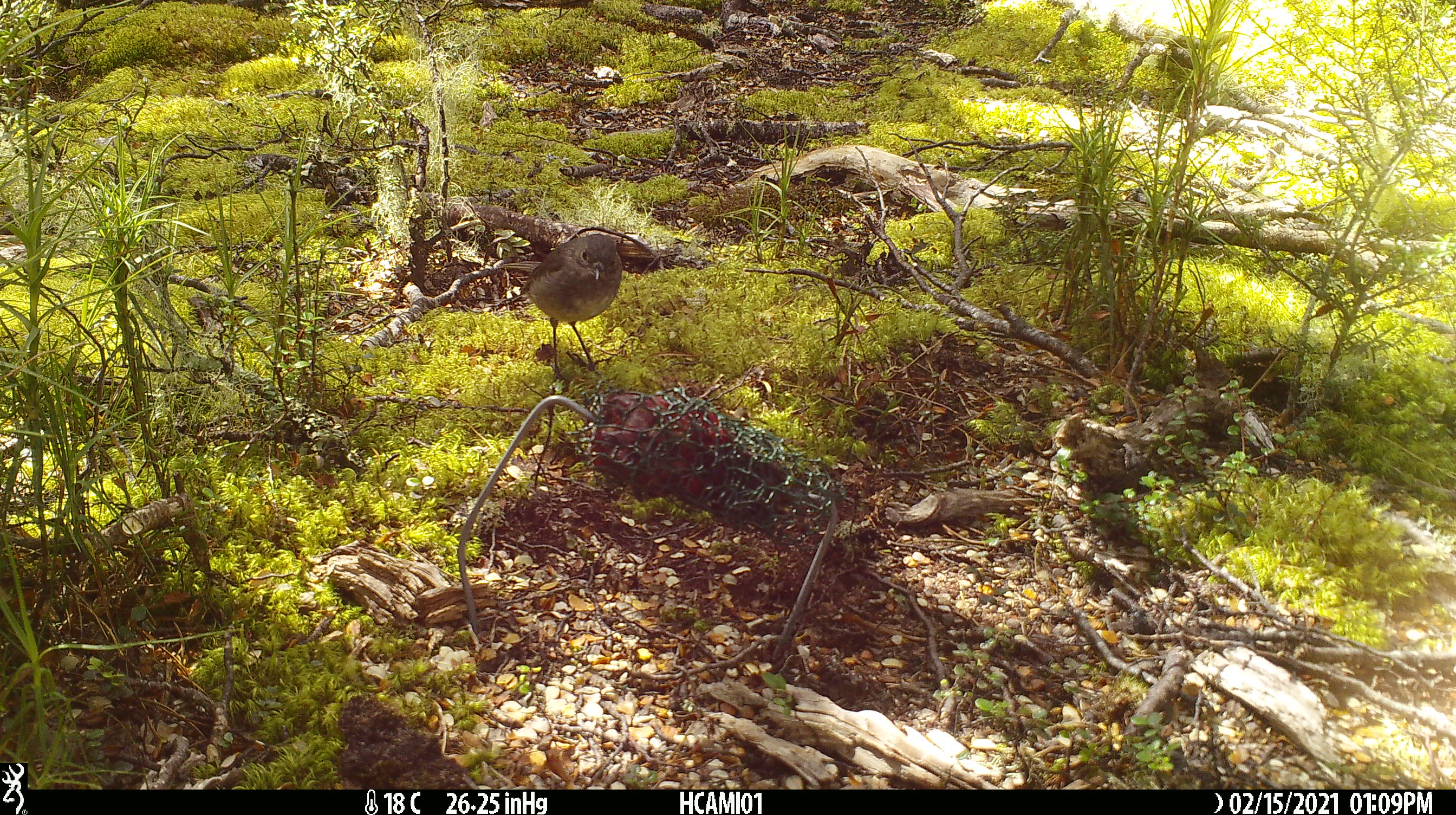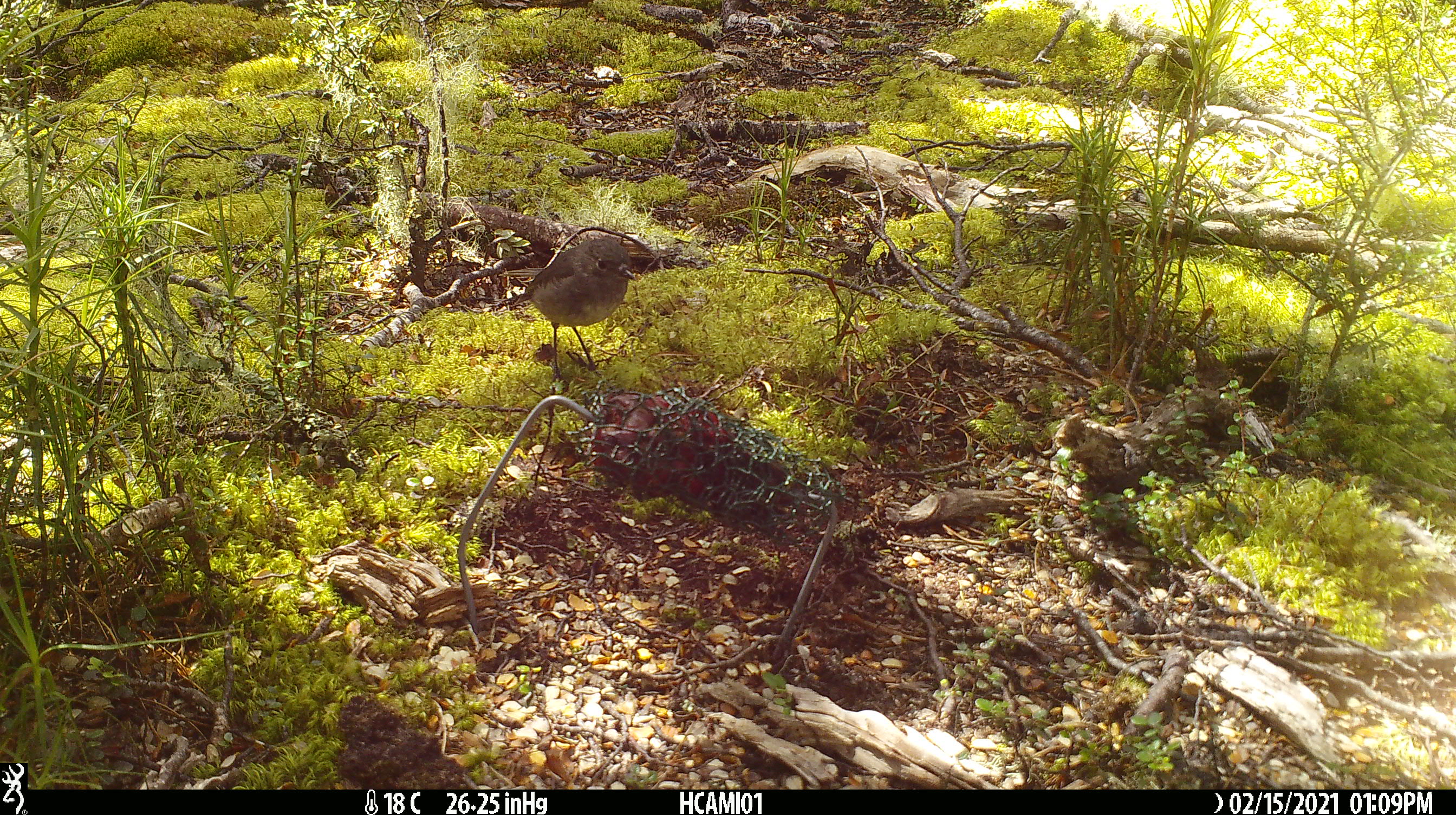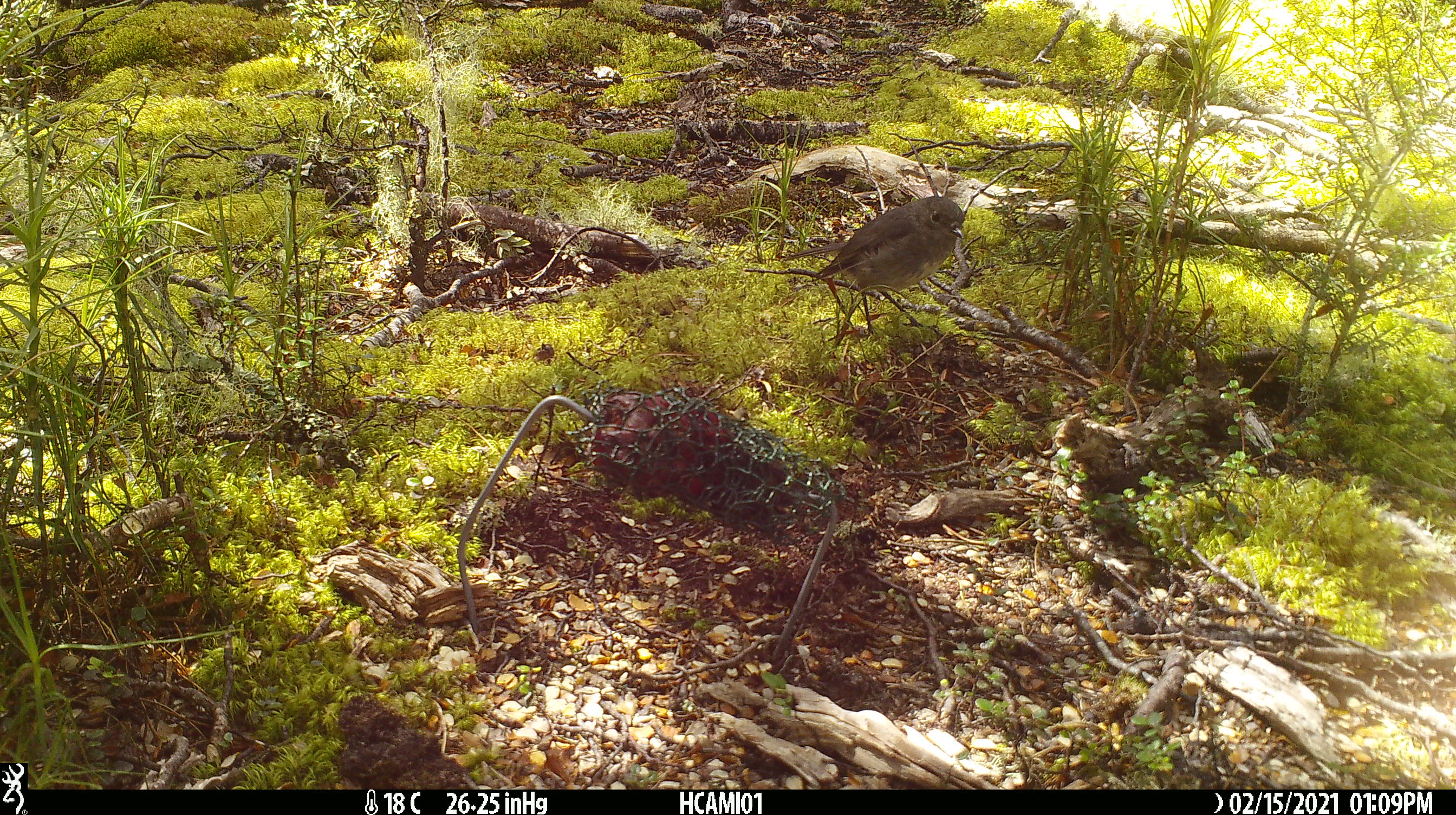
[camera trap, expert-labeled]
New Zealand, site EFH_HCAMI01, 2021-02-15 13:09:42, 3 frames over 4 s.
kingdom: Animalia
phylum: Chordata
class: Aves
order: Passeriformes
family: Petroicidae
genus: Petroica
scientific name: Petroica australis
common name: new zealand robin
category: robin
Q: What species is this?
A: Robin (new zealand robin) (Petroica australis).